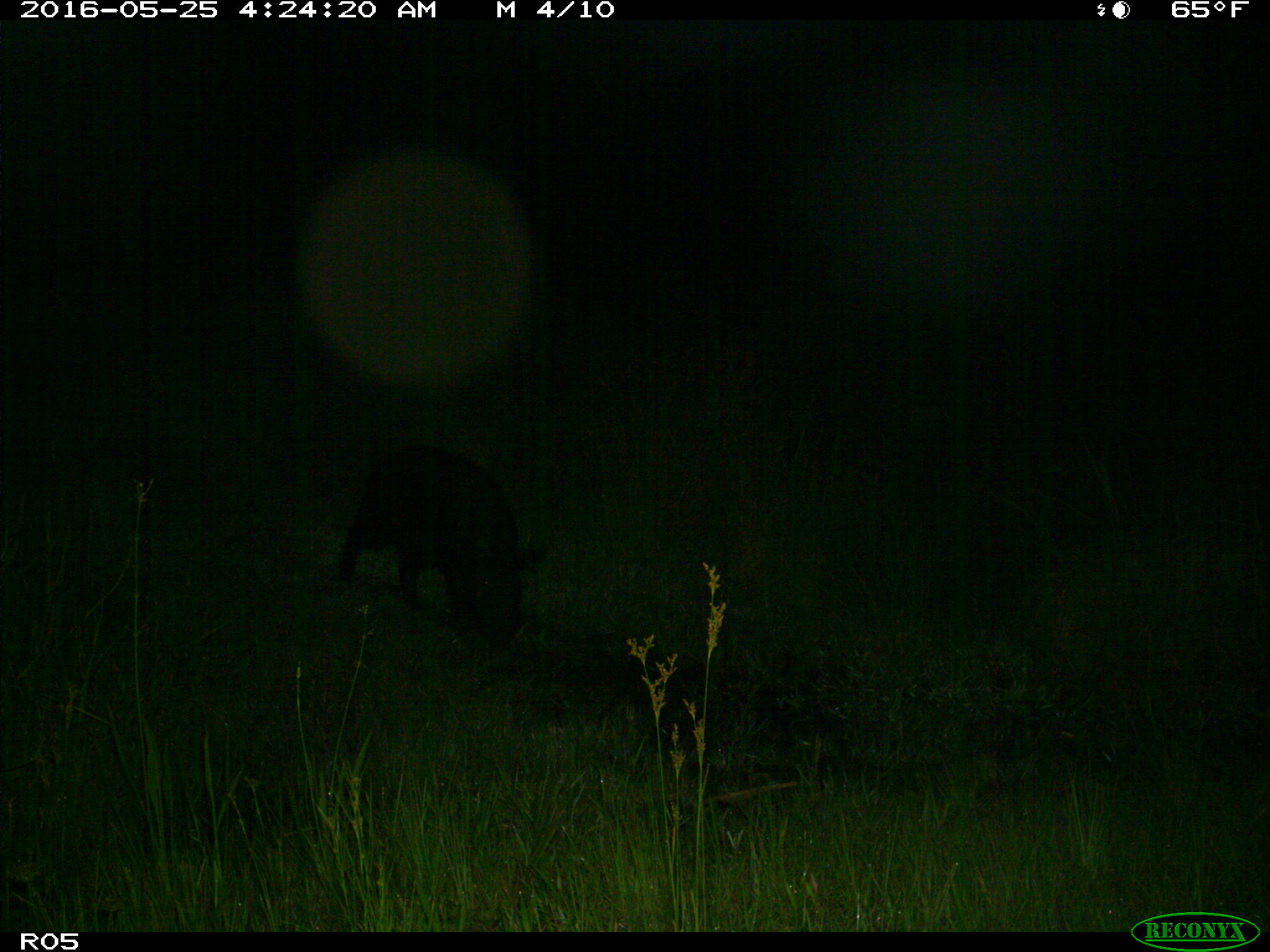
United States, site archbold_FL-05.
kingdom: Animalia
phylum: Chordata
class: Mammalia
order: Artiodactyla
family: Suidae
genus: Sus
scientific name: Sus scrofa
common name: wild boar